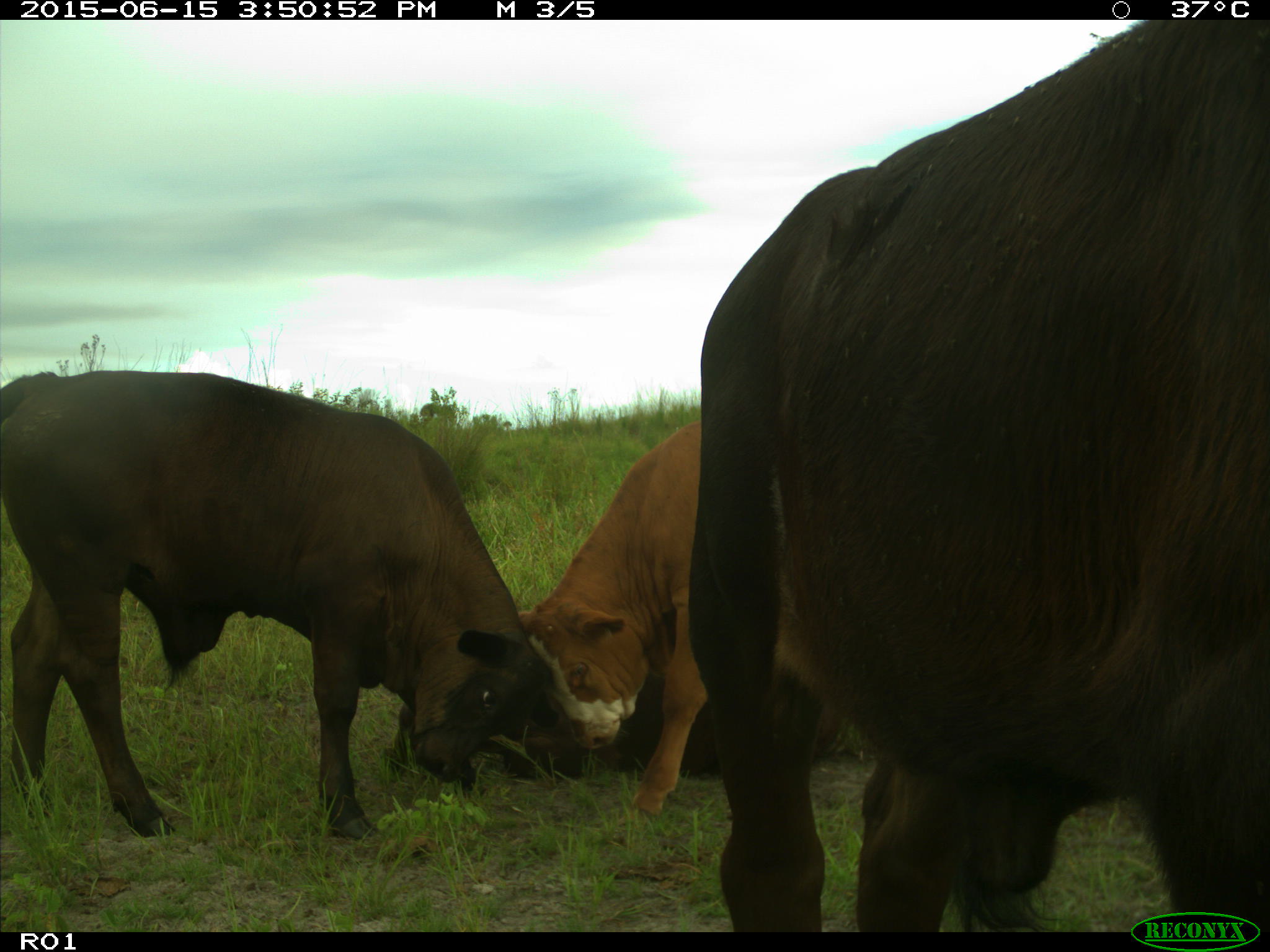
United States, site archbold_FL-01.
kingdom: Animalia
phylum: Chordata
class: Mammalia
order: Artiodactyla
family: Bovidae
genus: Bos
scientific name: Bos taurus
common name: domestic cow